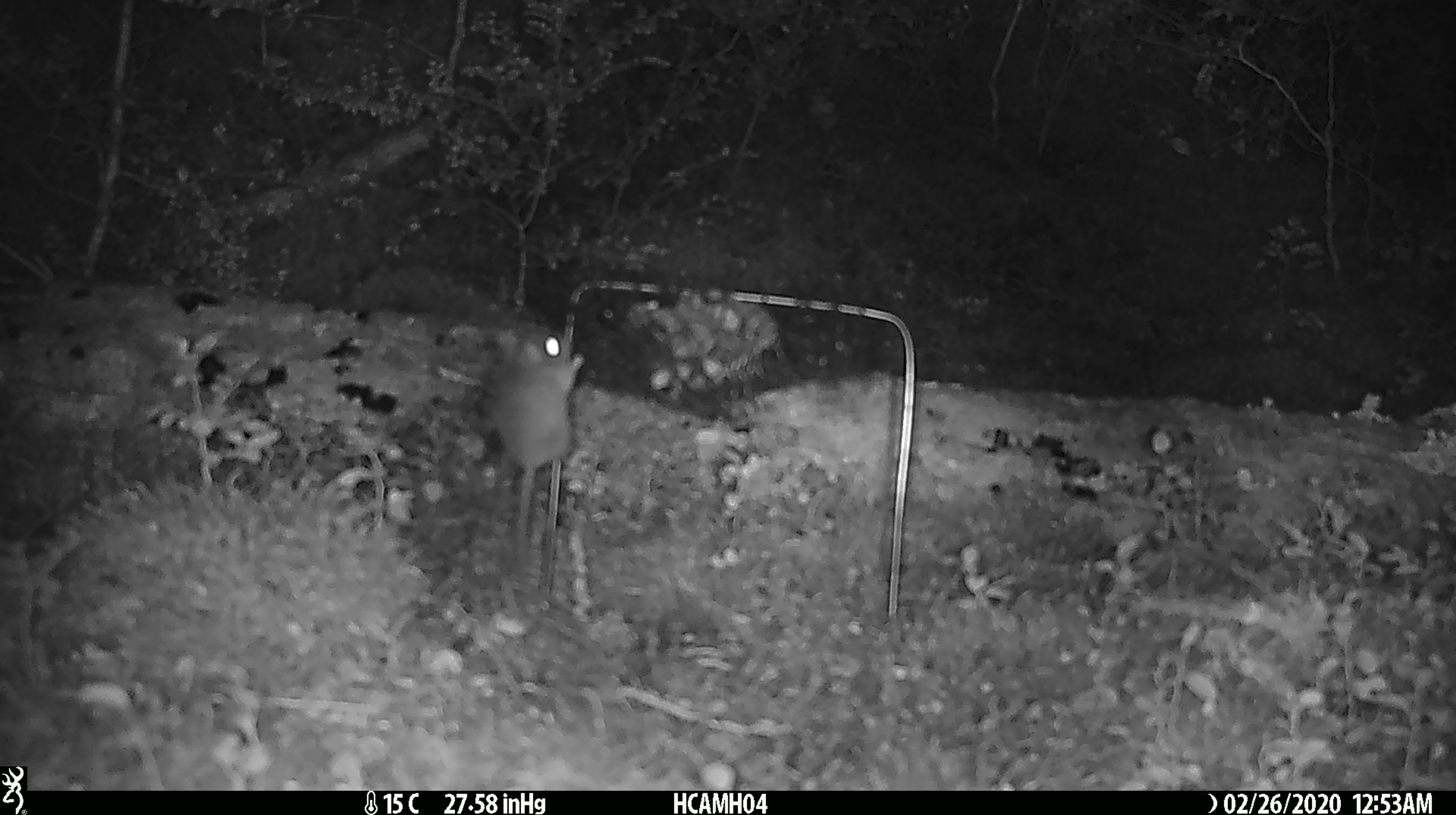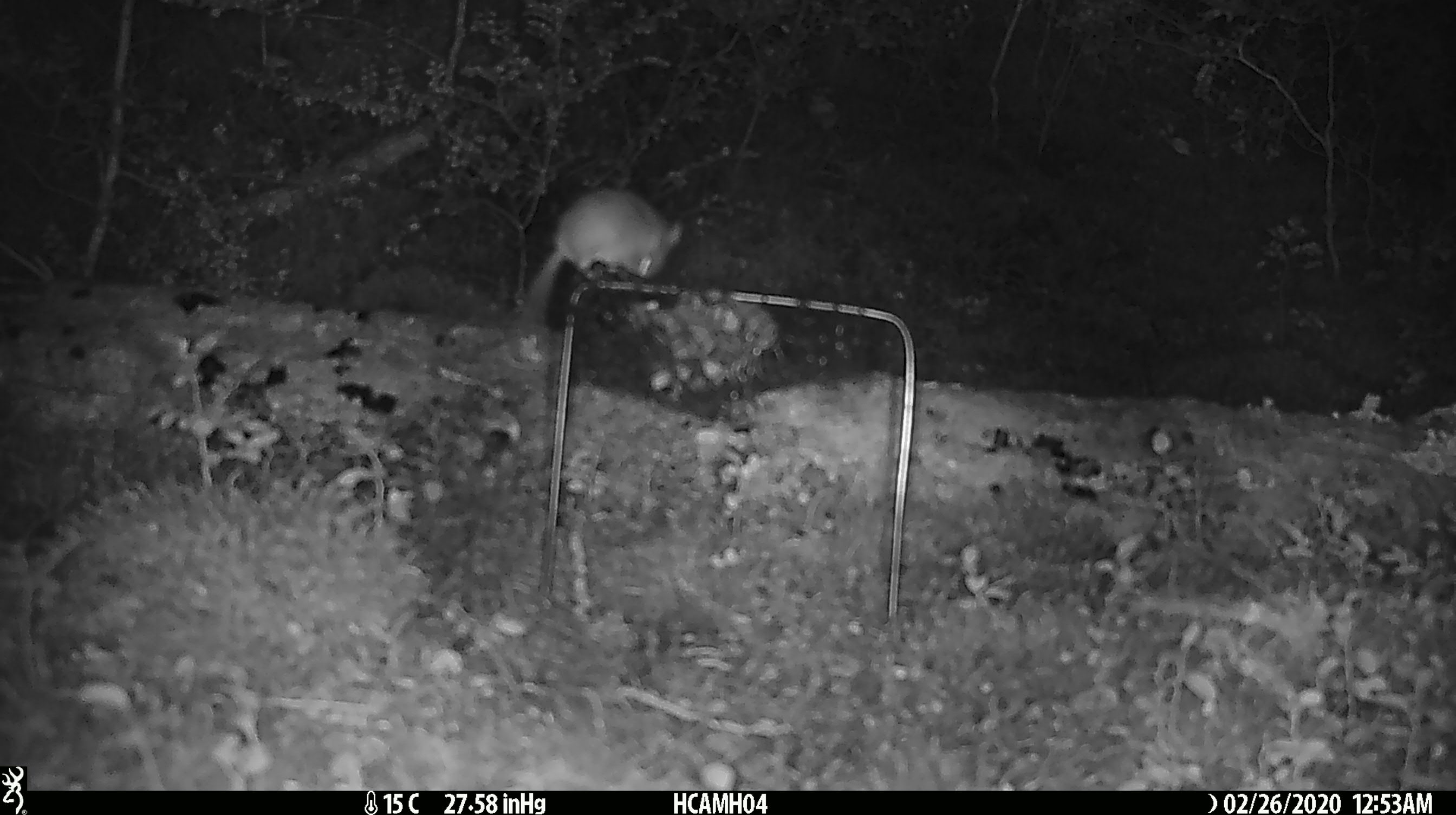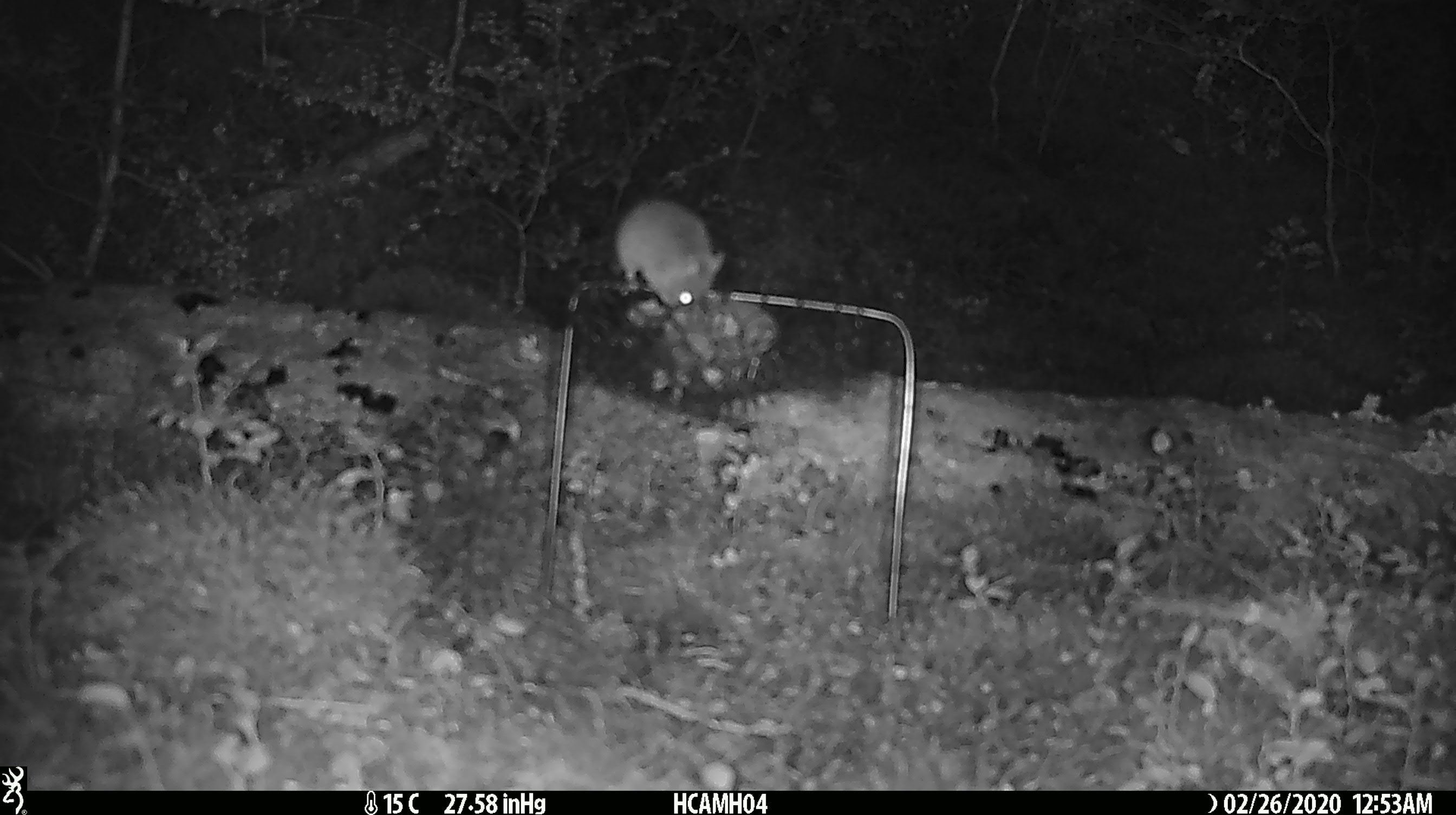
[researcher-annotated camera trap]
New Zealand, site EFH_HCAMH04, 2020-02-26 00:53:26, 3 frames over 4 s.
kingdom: Animalia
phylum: Chordata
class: Mammalia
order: Rodentia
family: Muridae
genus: Mus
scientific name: Mus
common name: mouse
Mouse (Mus).